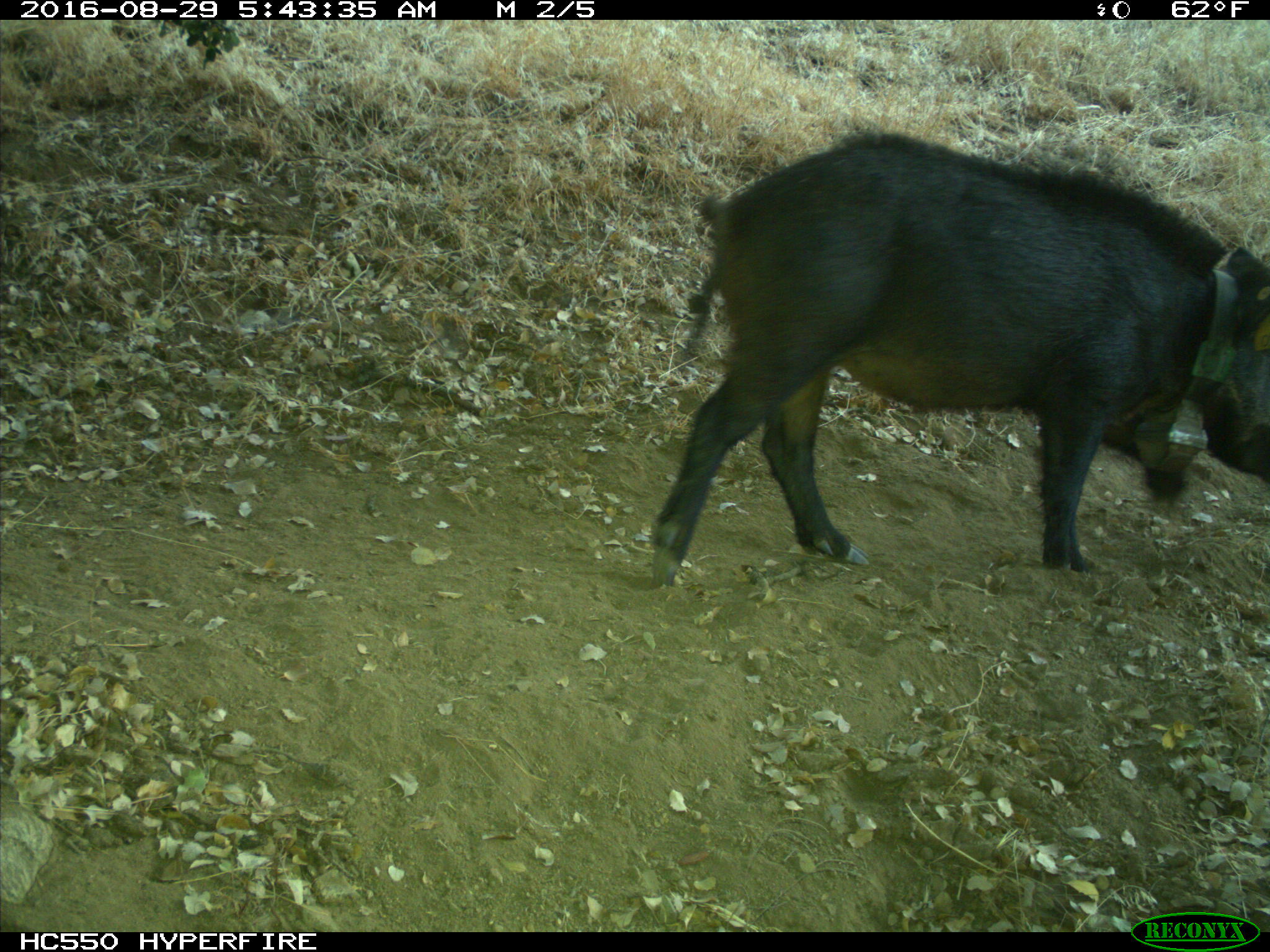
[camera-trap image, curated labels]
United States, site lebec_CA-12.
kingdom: Animalia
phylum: Chordata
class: Mammalia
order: Artiodactyla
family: Suidae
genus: Sus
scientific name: Sus scrofa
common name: wild boar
Sus scrofa (wild boar).